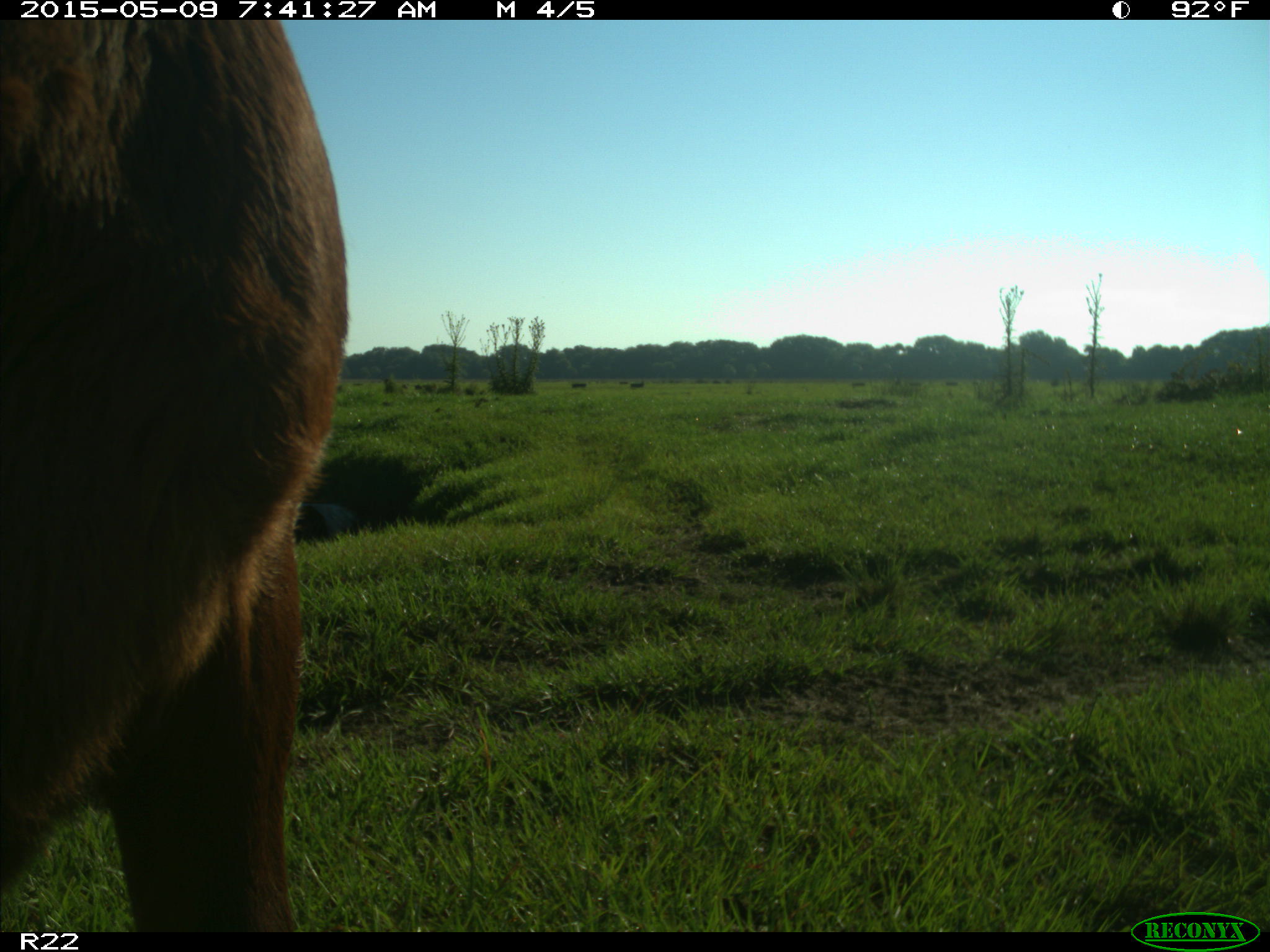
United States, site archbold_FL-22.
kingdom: Animalia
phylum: Chordata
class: Mammalia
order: Artiodactyla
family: Bovidae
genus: Bos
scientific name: Bos taurus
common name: domestic cow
Bos taurus (domestic cow).